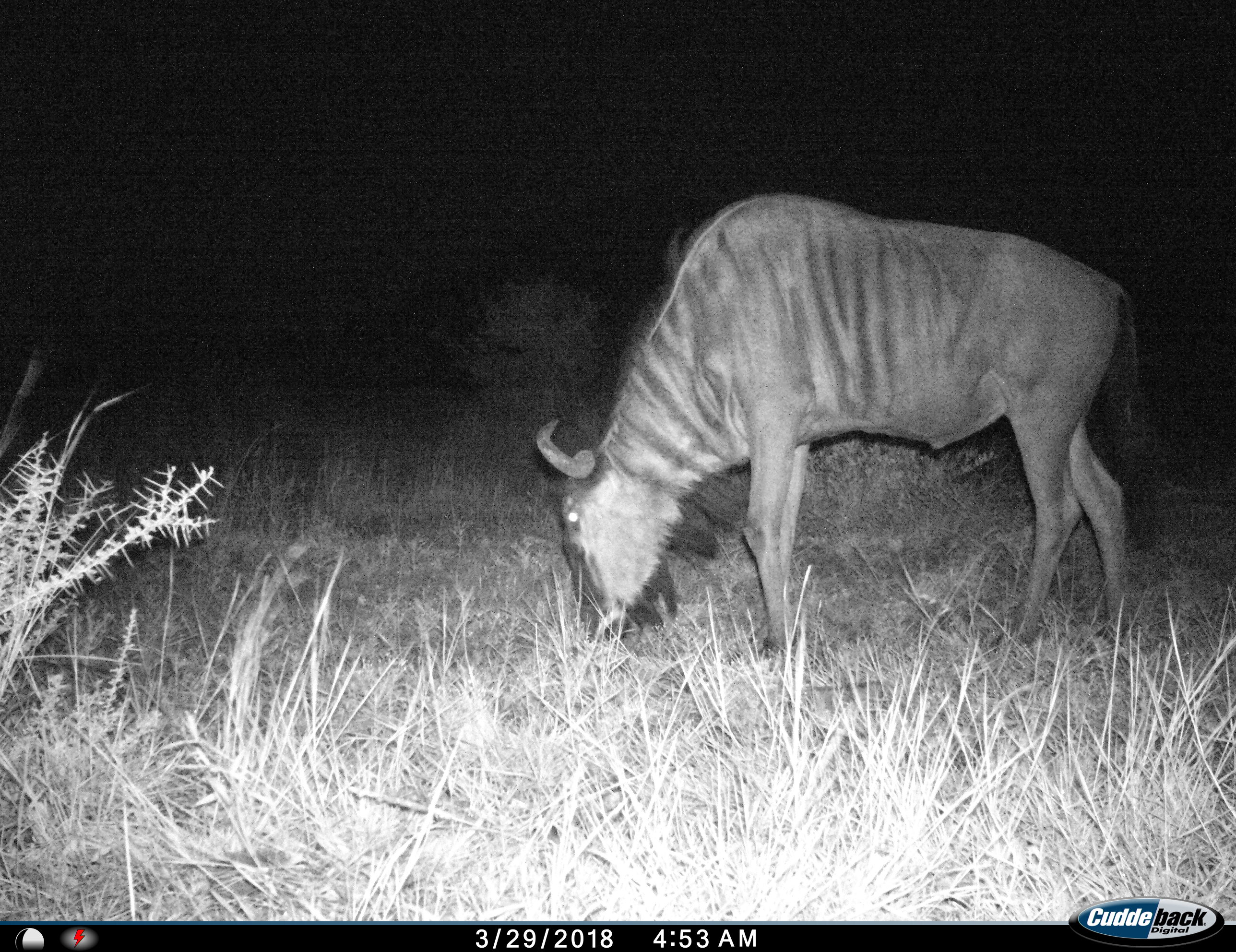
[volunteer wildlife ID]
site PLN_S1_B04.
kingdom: Animalia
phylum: Chordata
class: Mammalia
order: Artiodactyla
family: Bovidae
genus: Connochaetes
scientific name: Connochaetes taurinus taurinus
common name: blue wildebeest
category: wildebeestblue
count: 1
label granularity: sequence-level